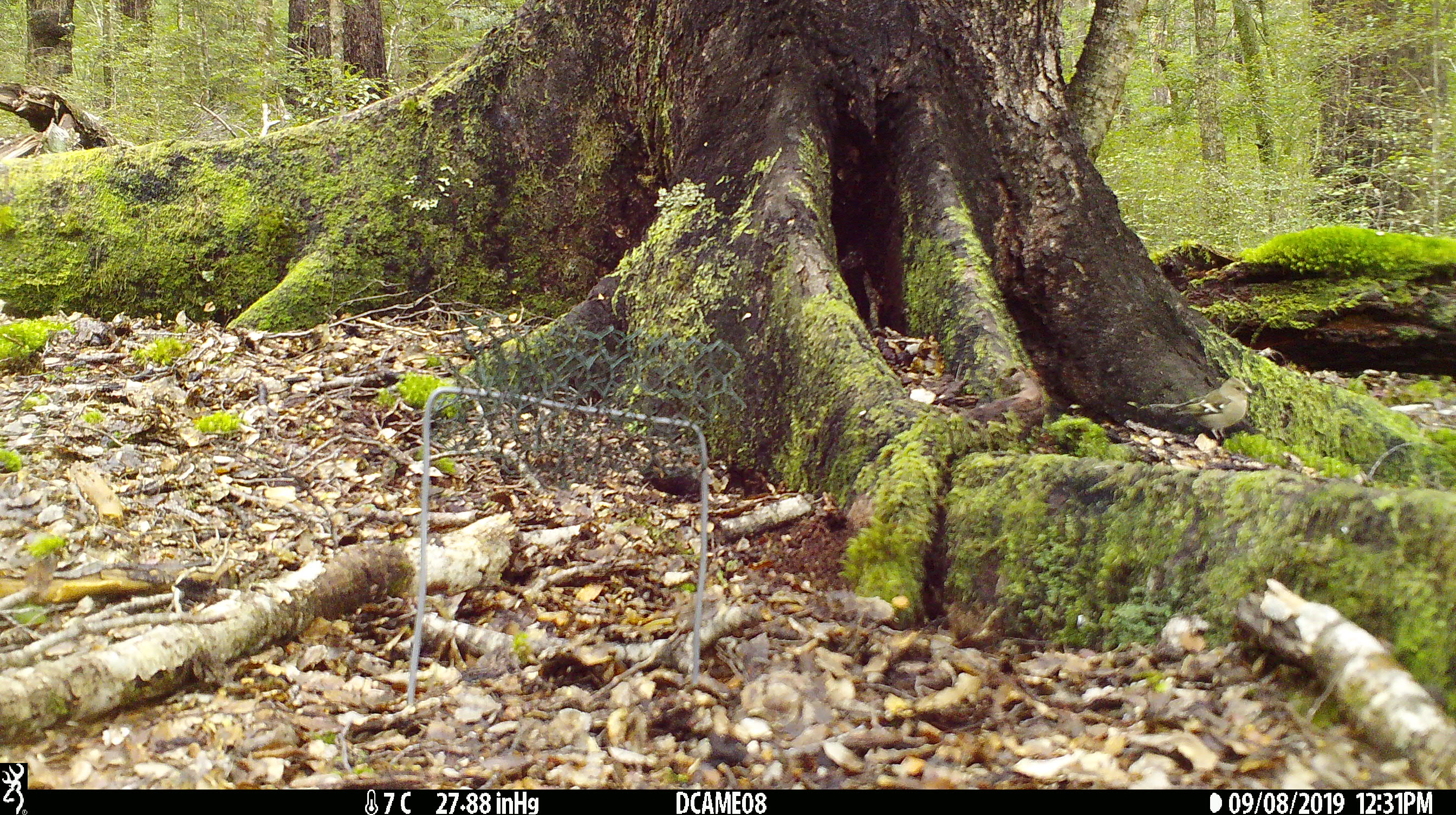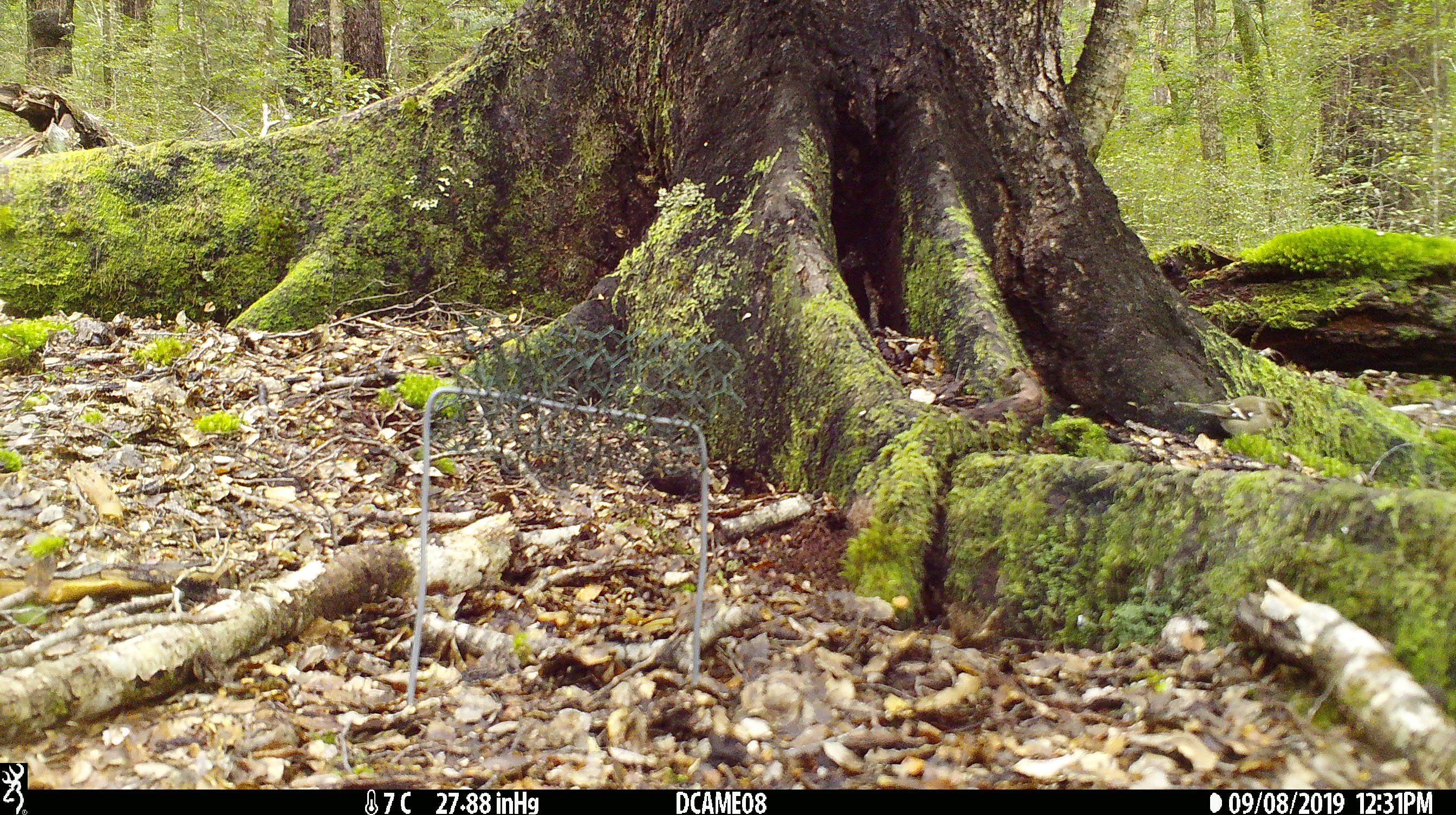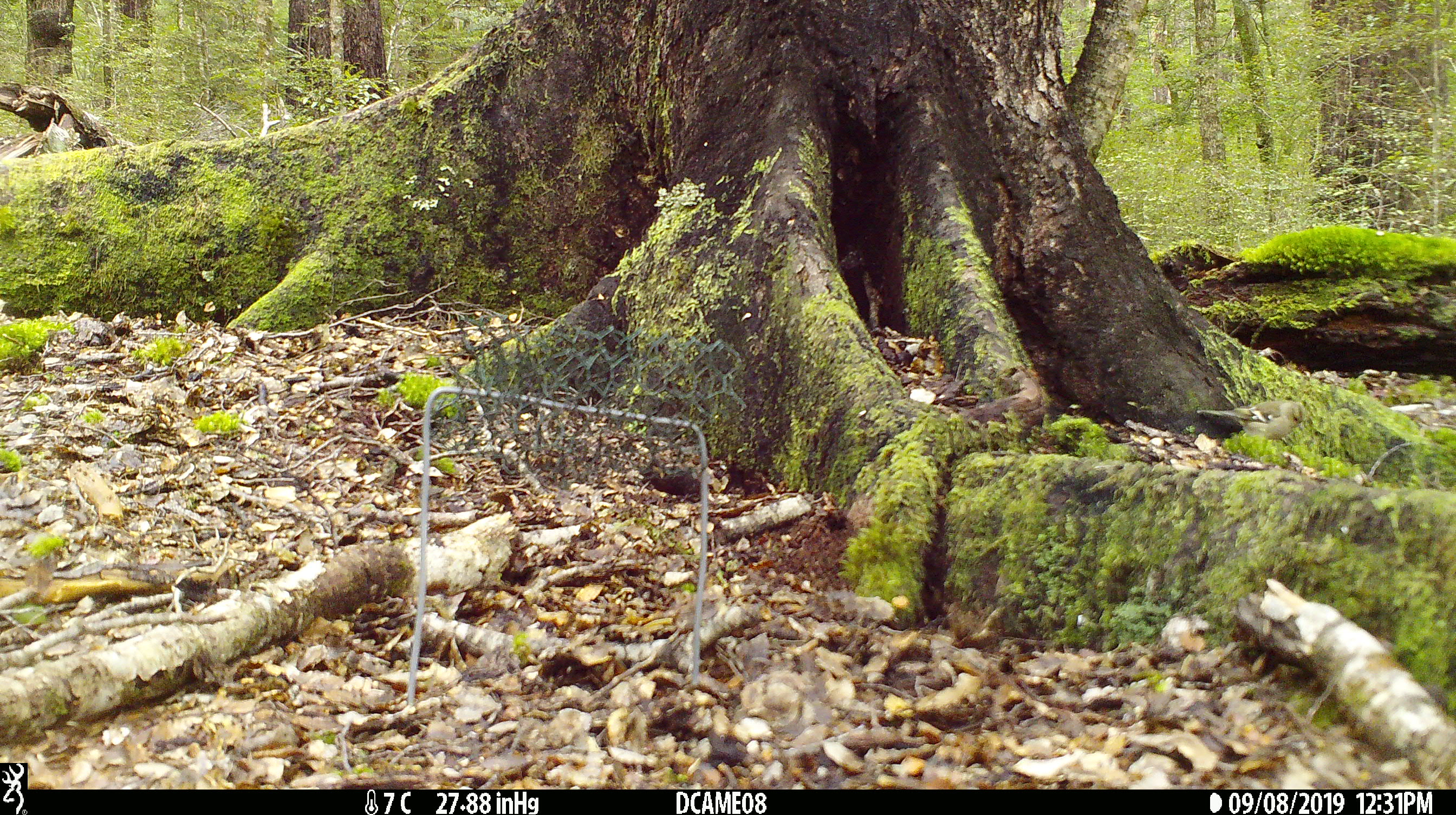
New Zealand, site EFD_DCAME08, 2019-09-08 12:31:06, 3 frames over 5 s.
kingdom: Animalia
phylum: Chordata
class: Aves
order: Passeriformes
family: Fringillidae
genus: Fringilla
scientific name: Fringilla coelebs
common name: common chaffinch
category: chaffinch